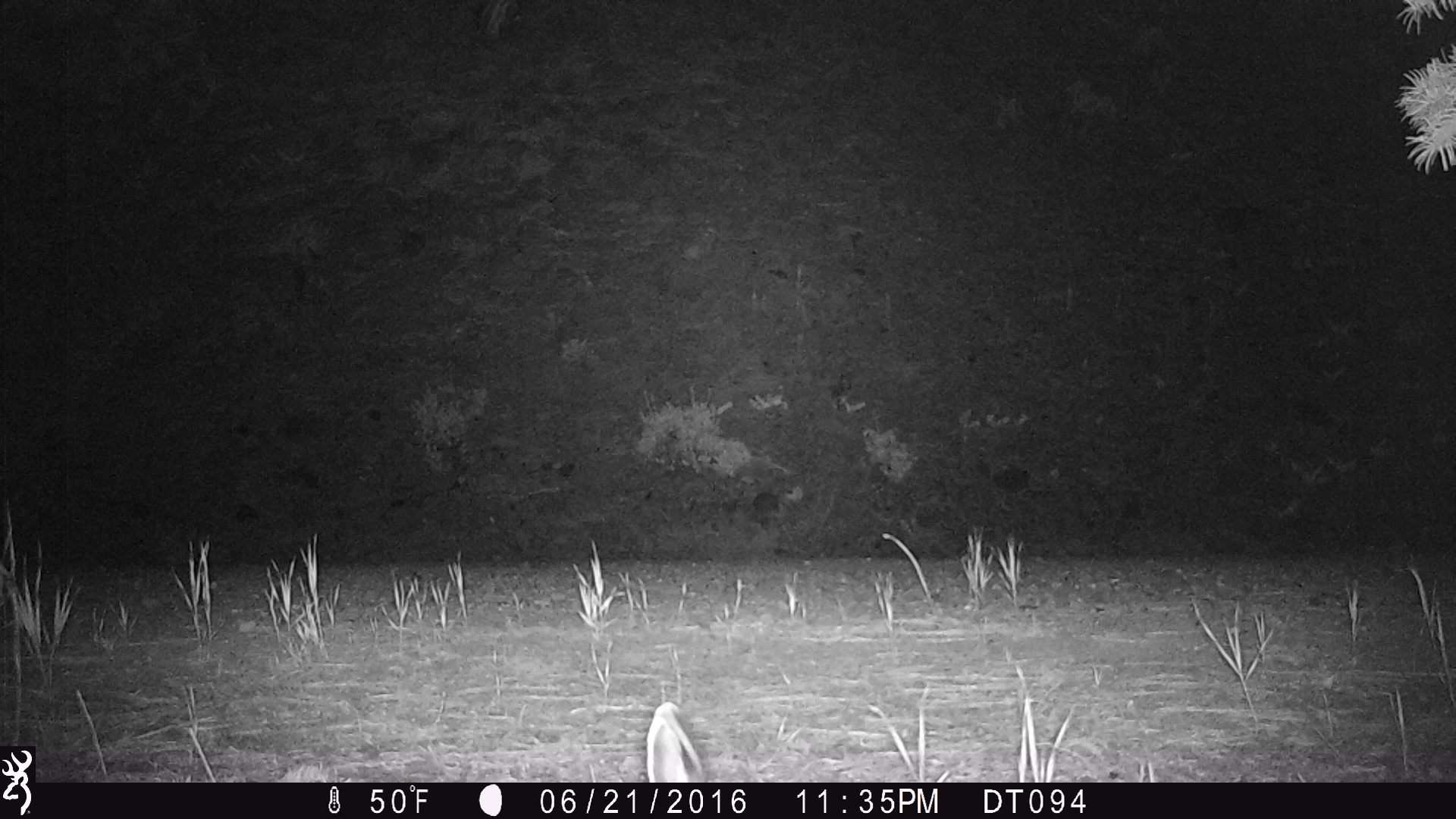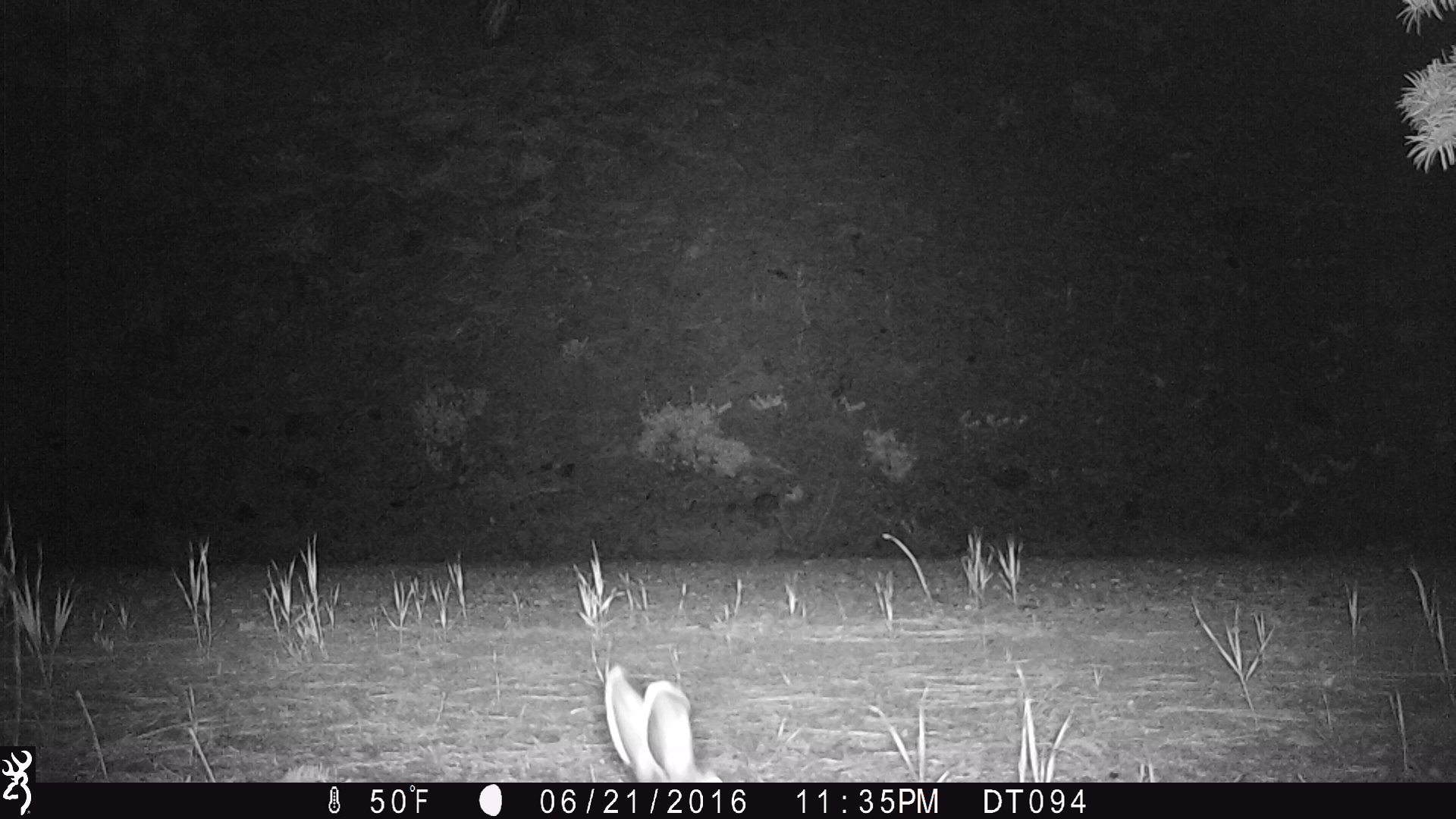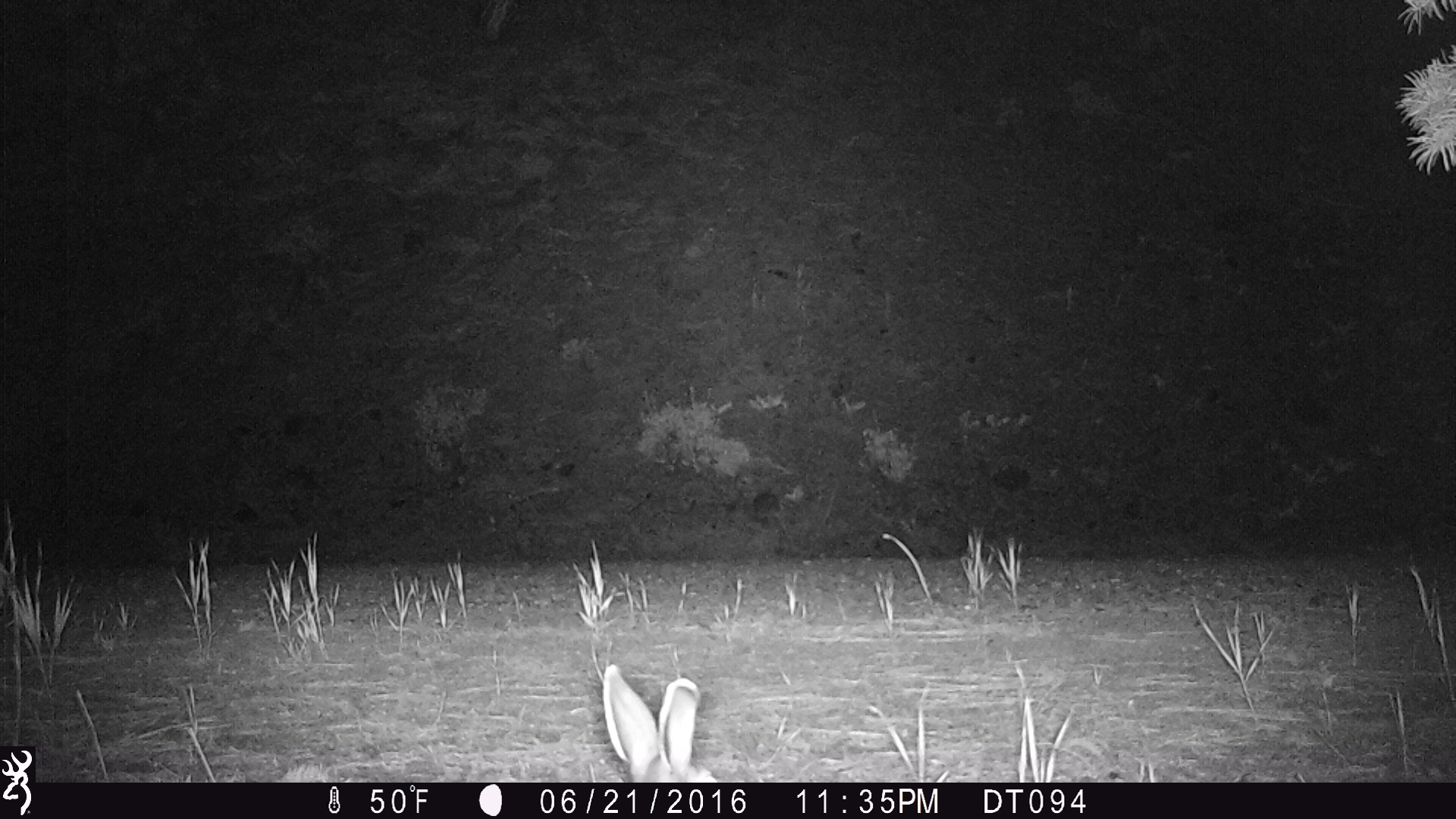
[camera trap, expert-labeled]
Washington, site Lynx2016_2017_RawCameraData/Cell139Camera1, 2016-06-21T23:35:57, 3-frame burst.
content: unidentified animal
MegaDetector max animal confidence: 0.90